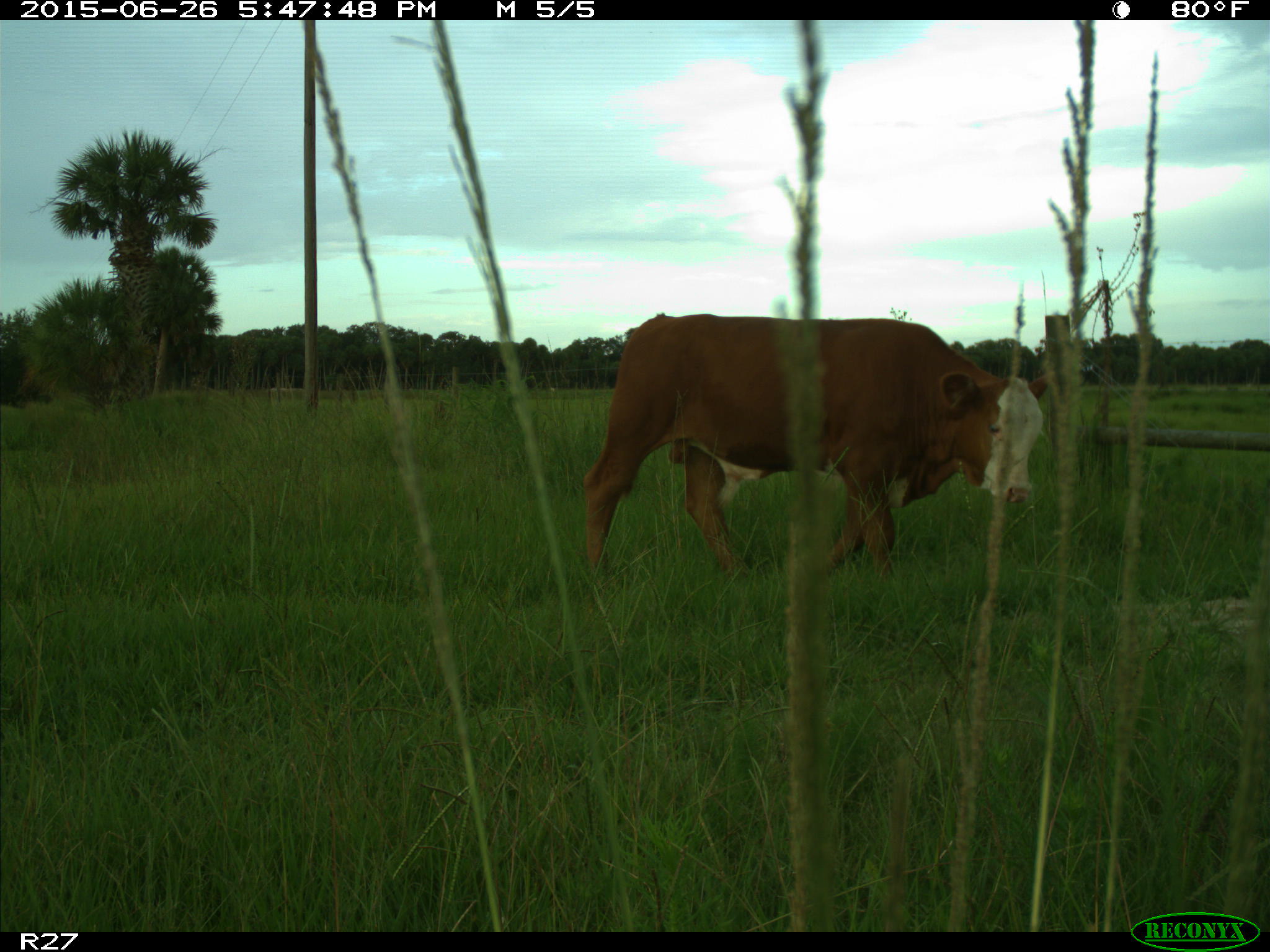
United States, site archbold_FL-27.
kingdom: Animalia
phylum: Chordata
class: Mammalia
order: Artiodactyla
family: Bovidae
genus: Bos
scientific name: Bos taurus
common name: domestic cow